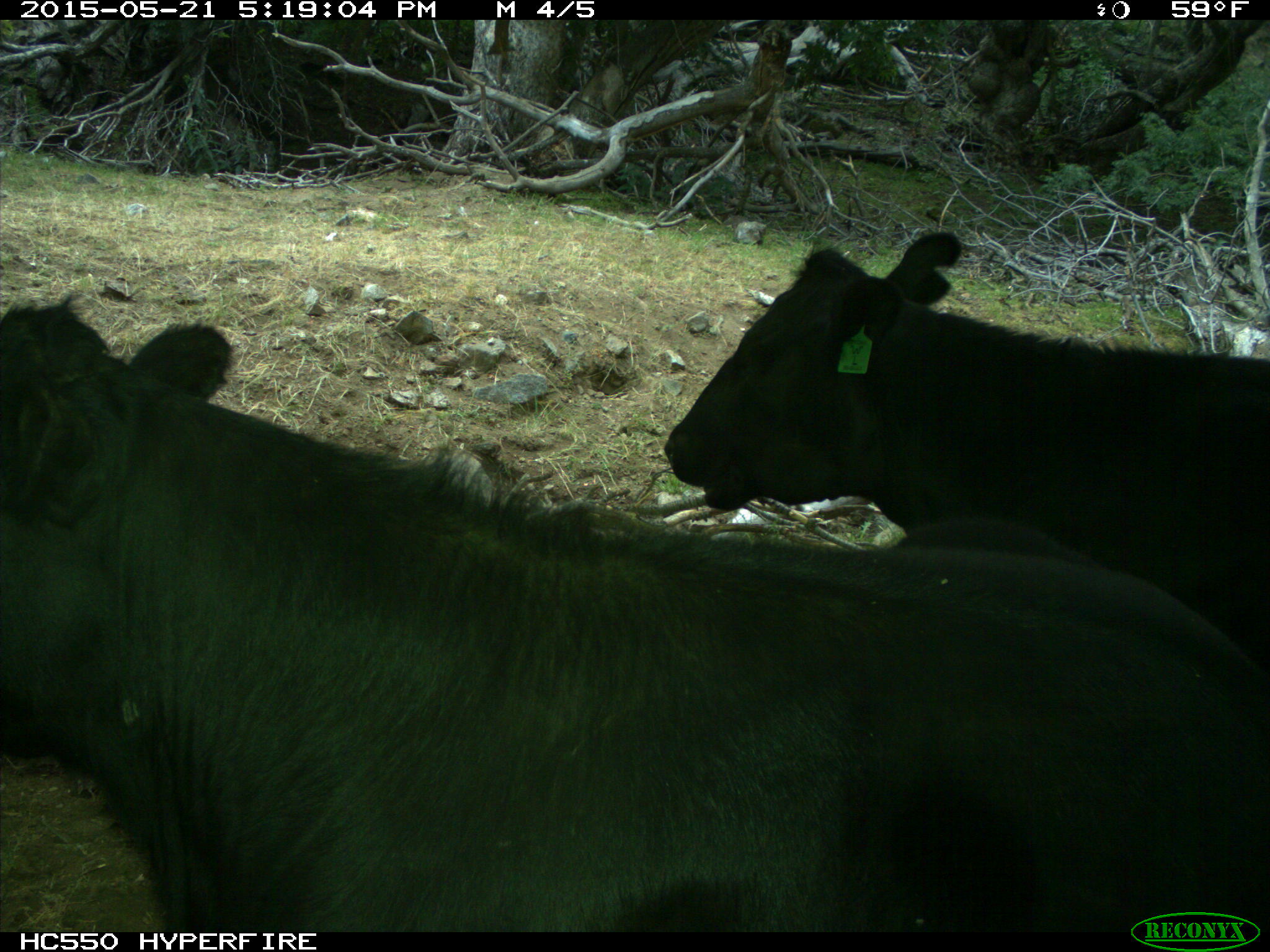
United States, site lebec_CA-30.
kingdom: Animalia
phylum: Chordata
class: Mammalia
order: Artiodactyla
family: Bovidae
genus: Bos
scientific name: Bos taurus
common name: domestic cow